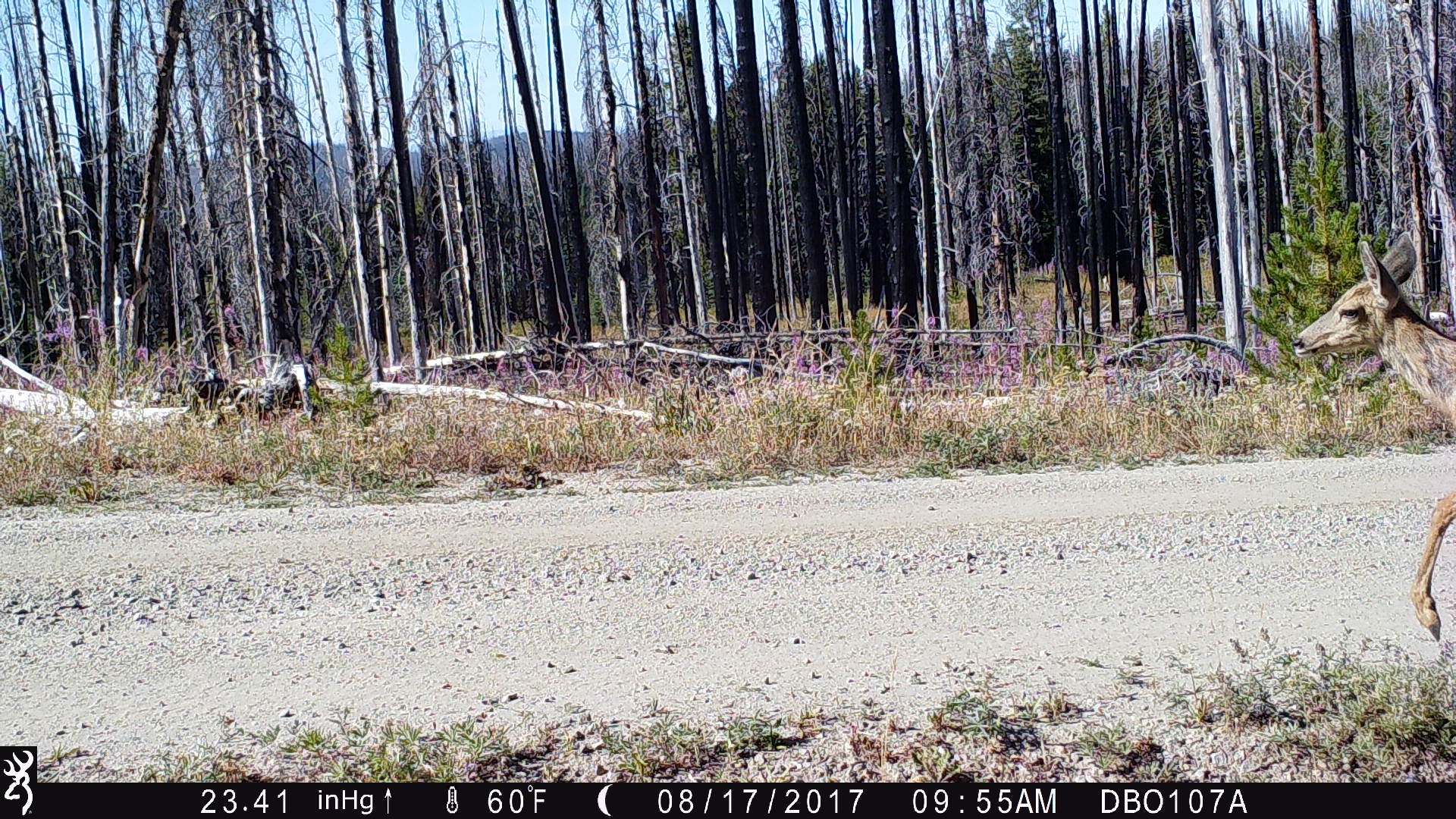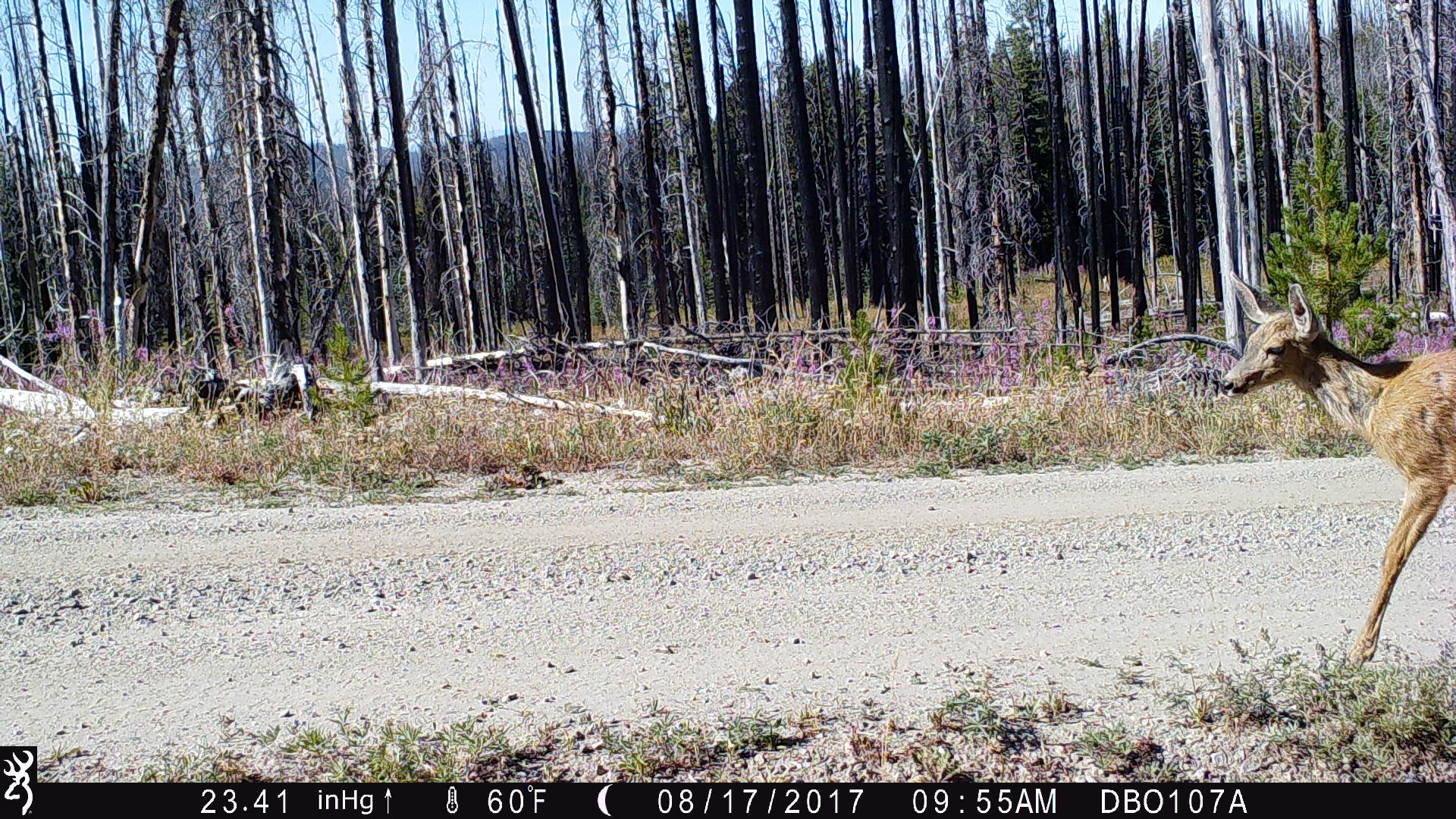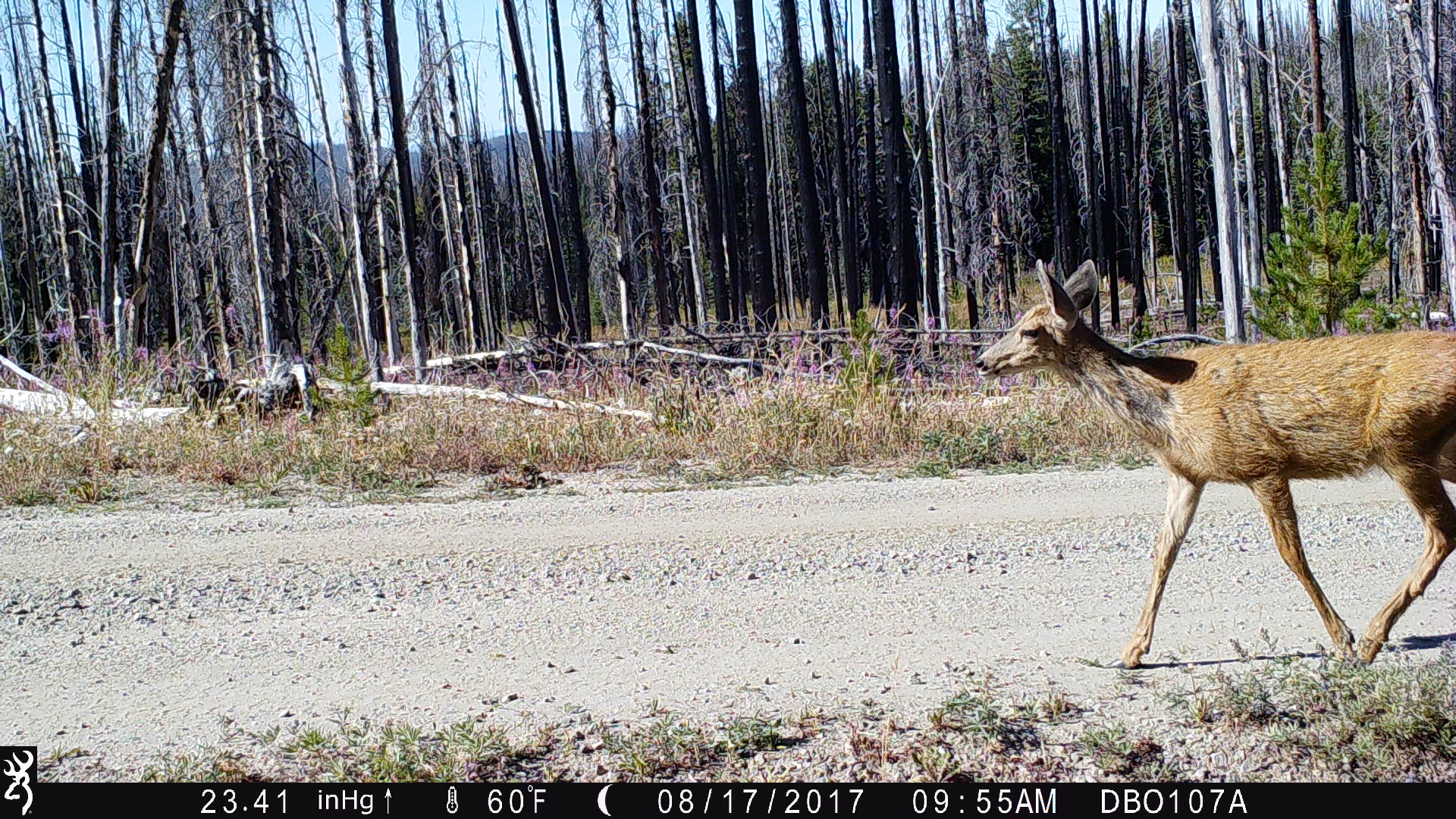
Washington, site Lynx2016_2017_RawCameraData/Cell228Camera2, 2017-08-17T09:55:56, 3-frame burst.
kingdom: Animalia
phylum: Chordata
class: Mammalia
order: Artiodactyla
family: Cervidae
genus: Odocoileus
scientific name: Odocoileus hemionus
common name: mule deer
Odocoileus hemionus (mule deer). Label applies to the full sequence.